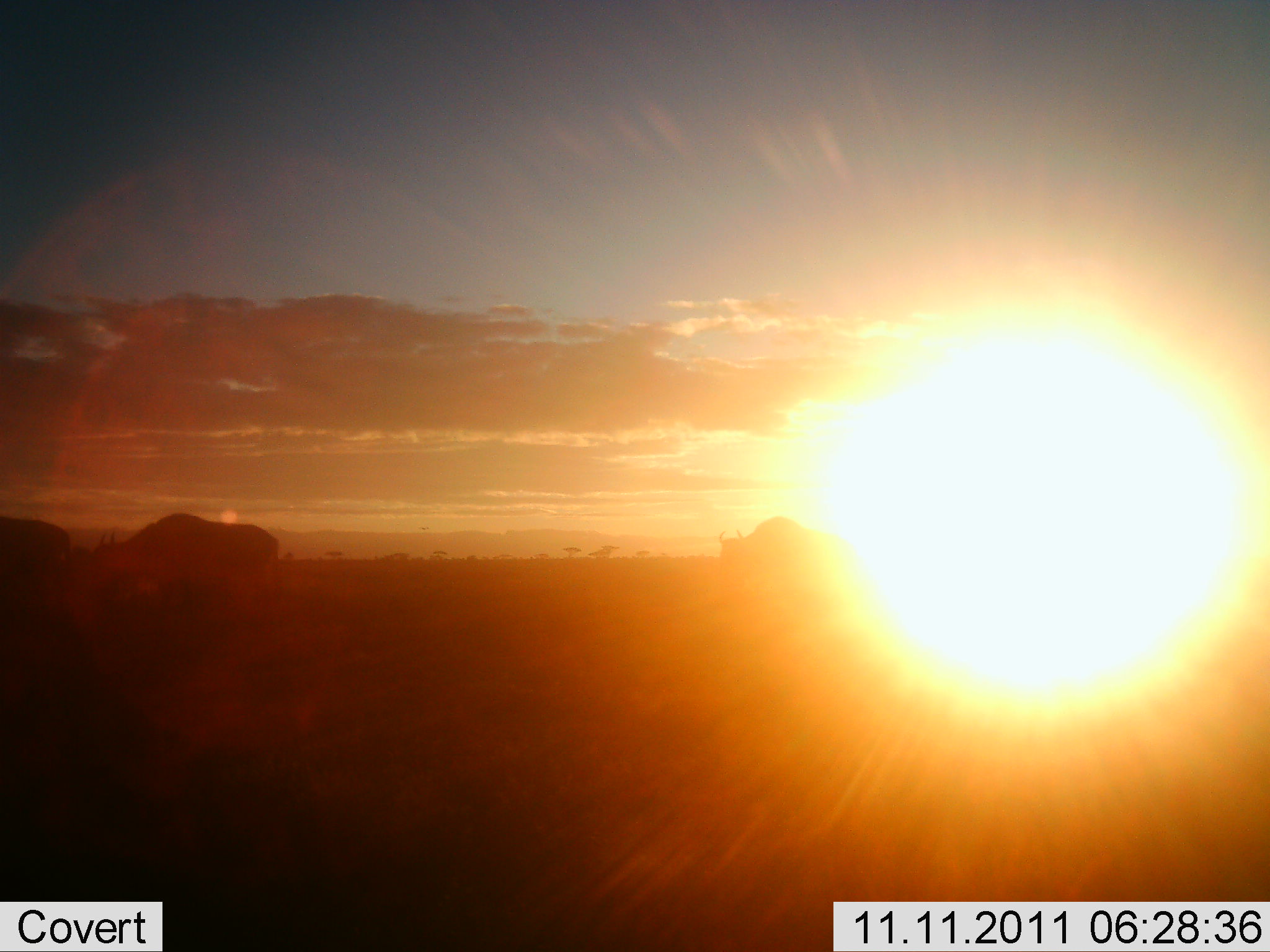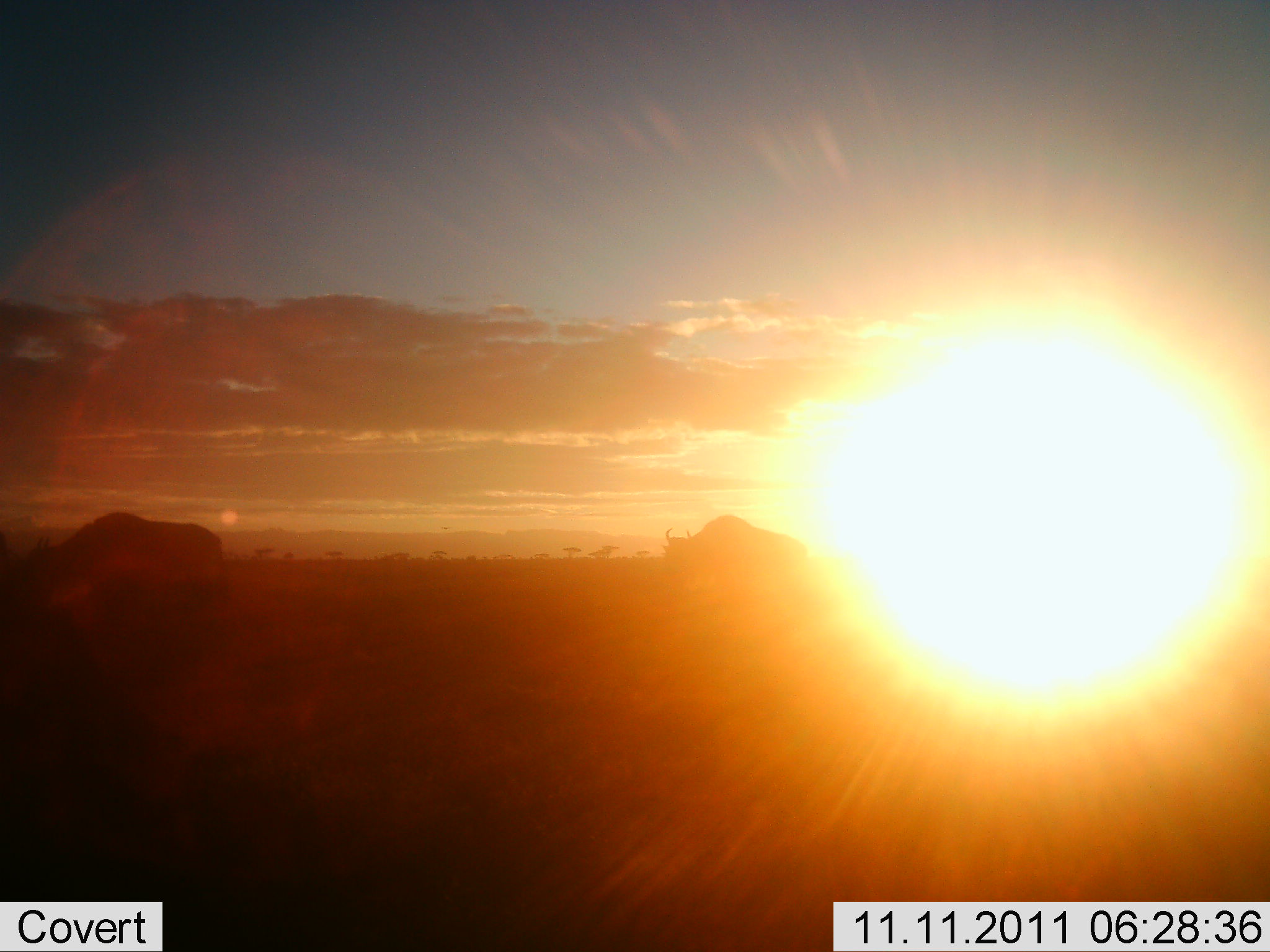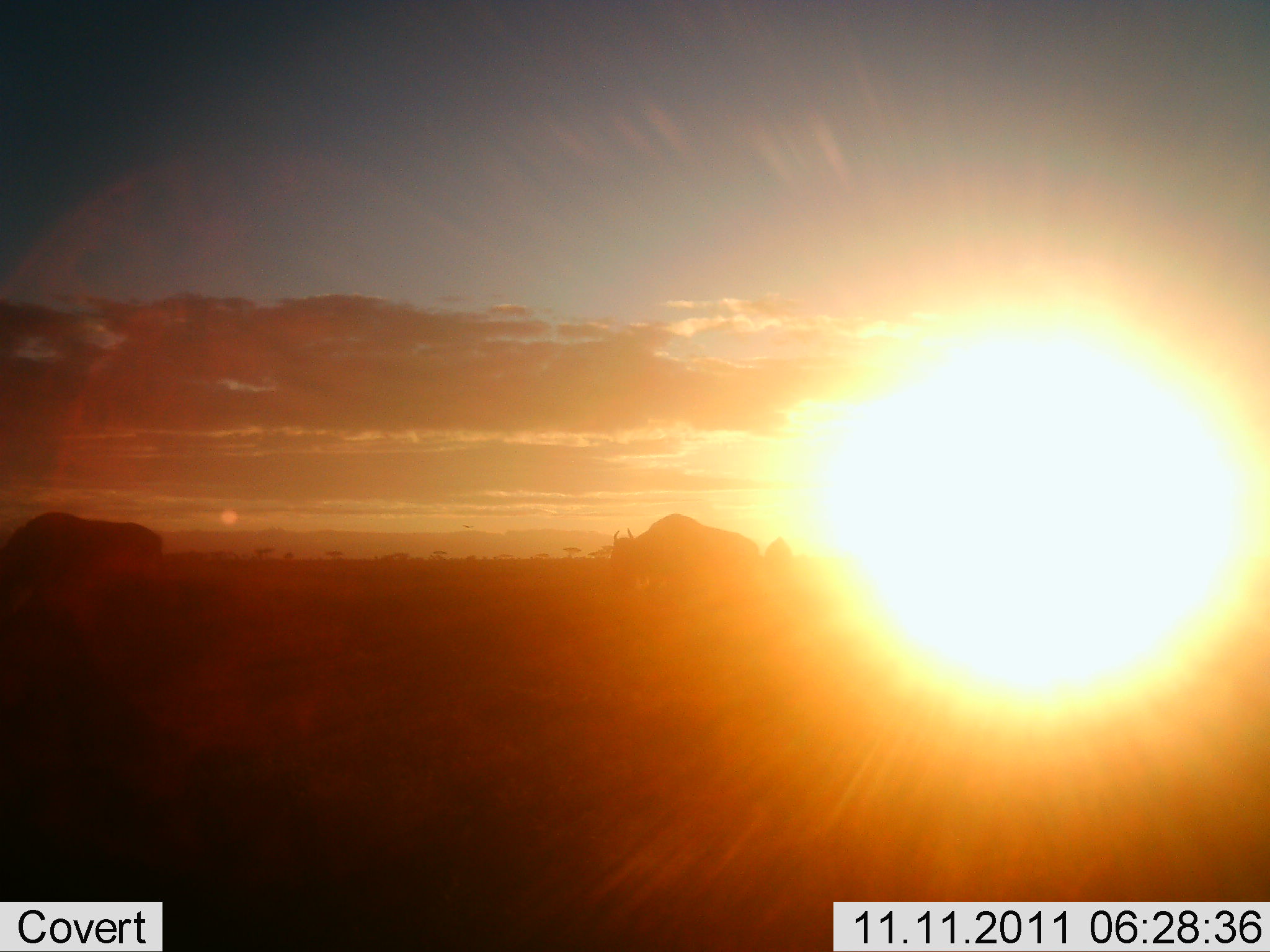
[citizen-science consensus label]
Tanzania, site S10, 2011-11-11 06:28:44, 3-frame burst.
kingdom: Animalia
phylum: Chordata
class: Mammalia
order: Artiodactyla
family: Bovidae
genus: Connochaetes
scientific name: Connochaetes taurinus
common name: blue wildebeest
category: wildebeest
Wildebeest (blue wildebeest) (Connochaetes taurinus), count 3. Behavior (volunteer vote fractions): standing 0%, resting 0%, moving 100%, interacting 0%. Young present (vote fraction): 0%. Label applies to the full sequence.